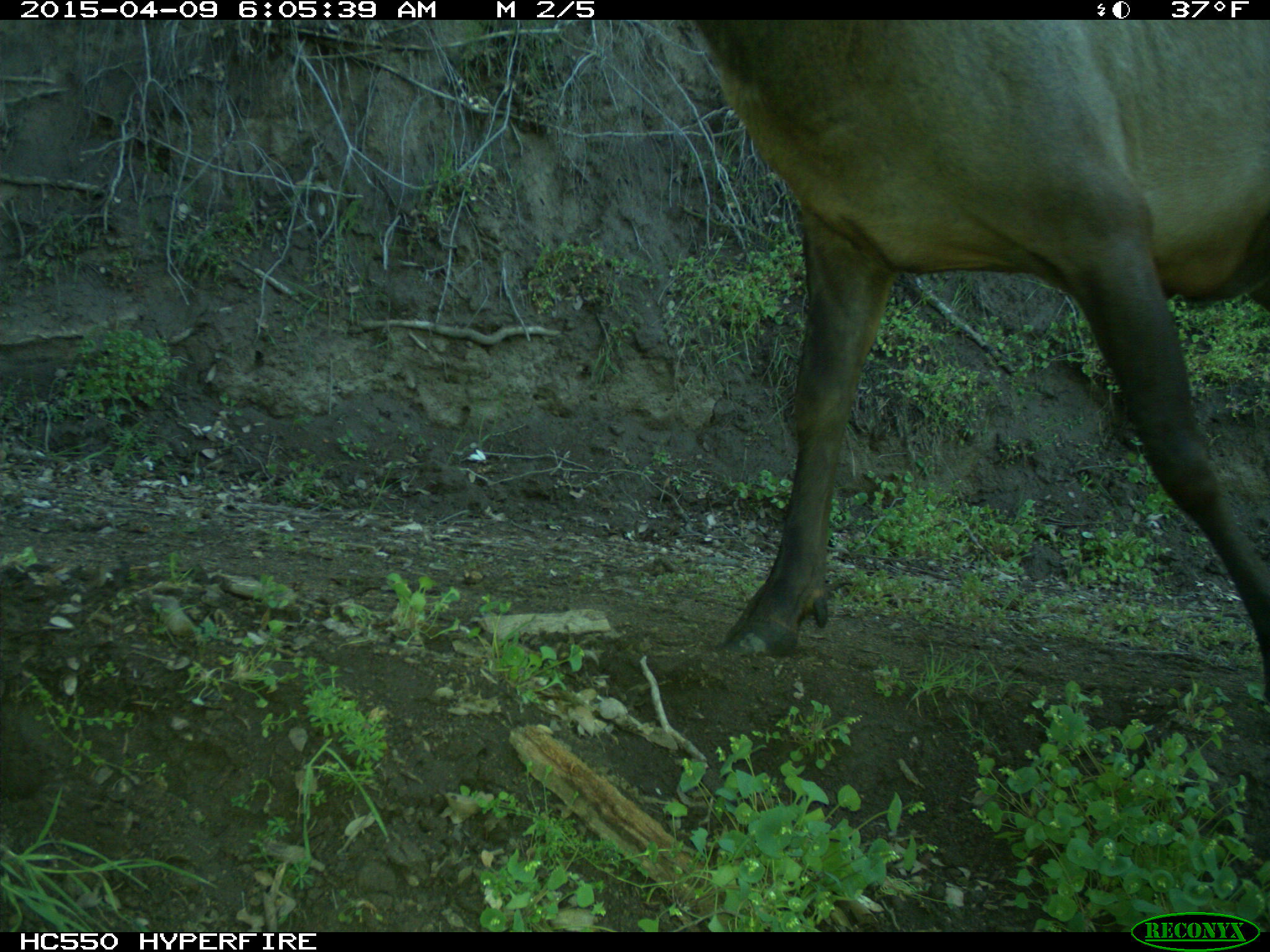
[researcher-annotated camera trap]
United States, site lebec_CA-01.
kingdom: Animalia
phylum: Chordata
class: Mammalia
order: Artiodactyla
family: Cervidae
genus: Cervus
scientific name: Cervus canadensis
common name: elk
Cervus canadensis (elk).